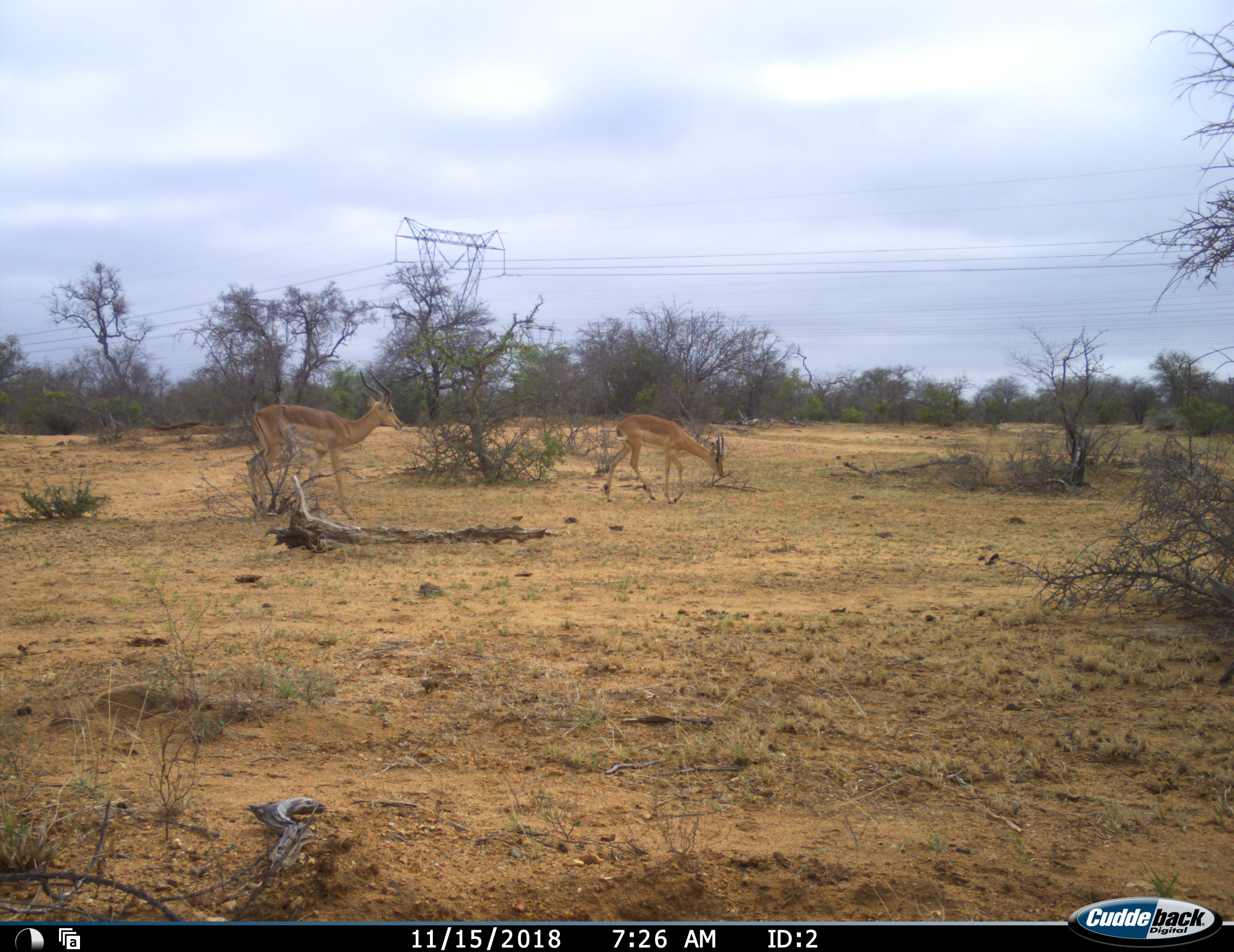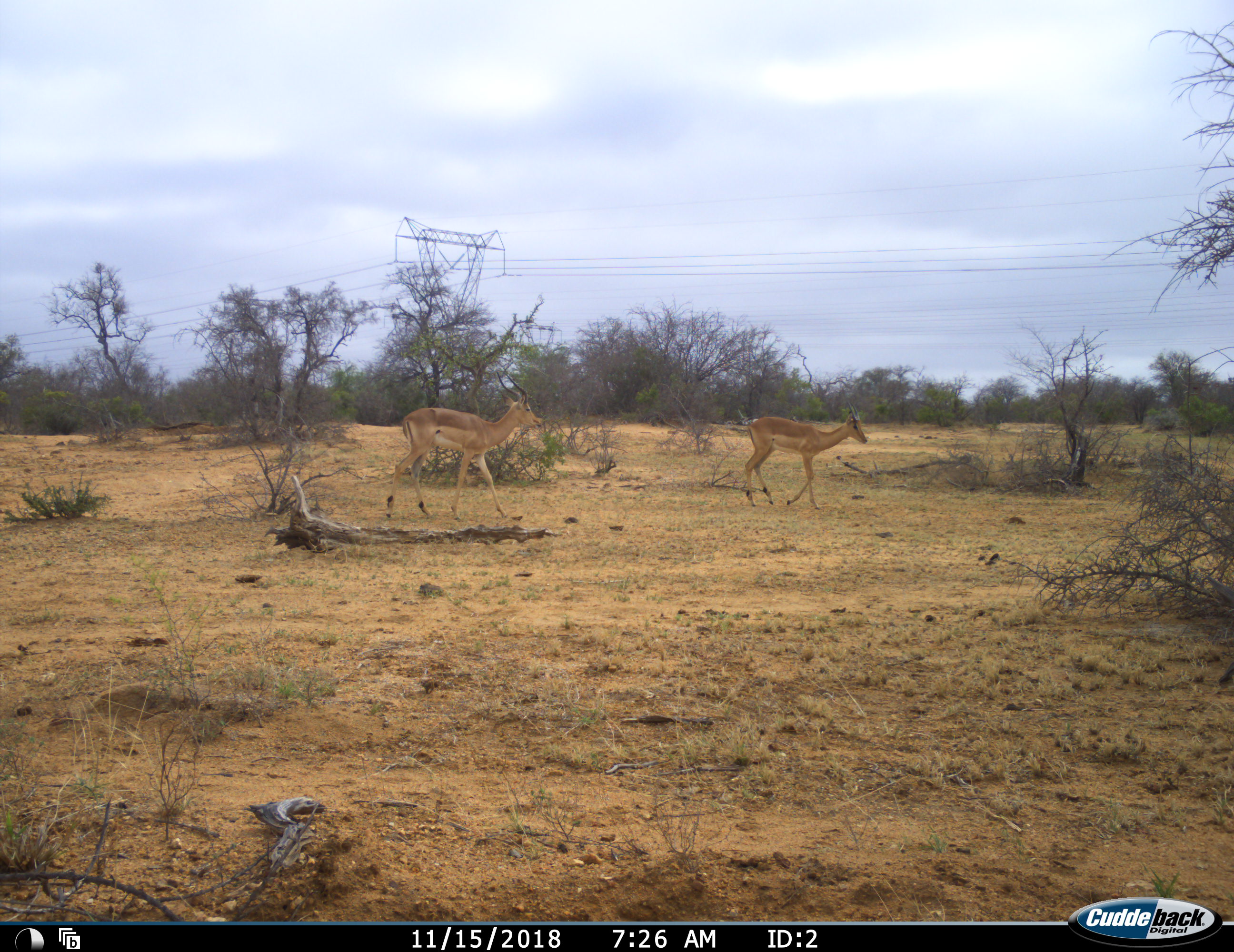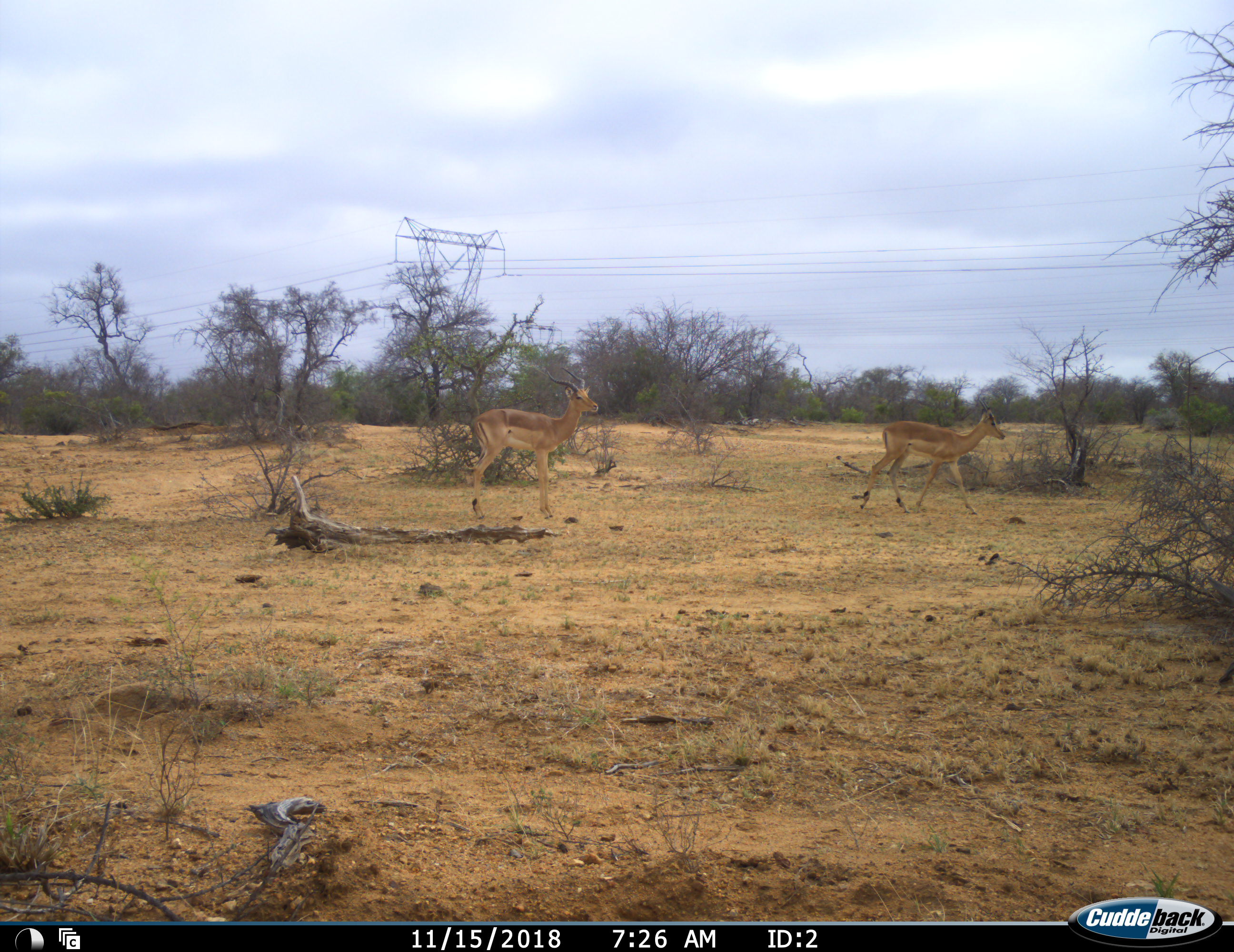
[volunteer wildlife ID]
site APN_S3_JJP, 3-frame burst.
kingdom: Animalia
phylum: Chordata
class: Mammalia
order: Artiodactyla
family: Bovidae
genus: Aepyceros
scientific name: Aepyceros melampus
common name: impala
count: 2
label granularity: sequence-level